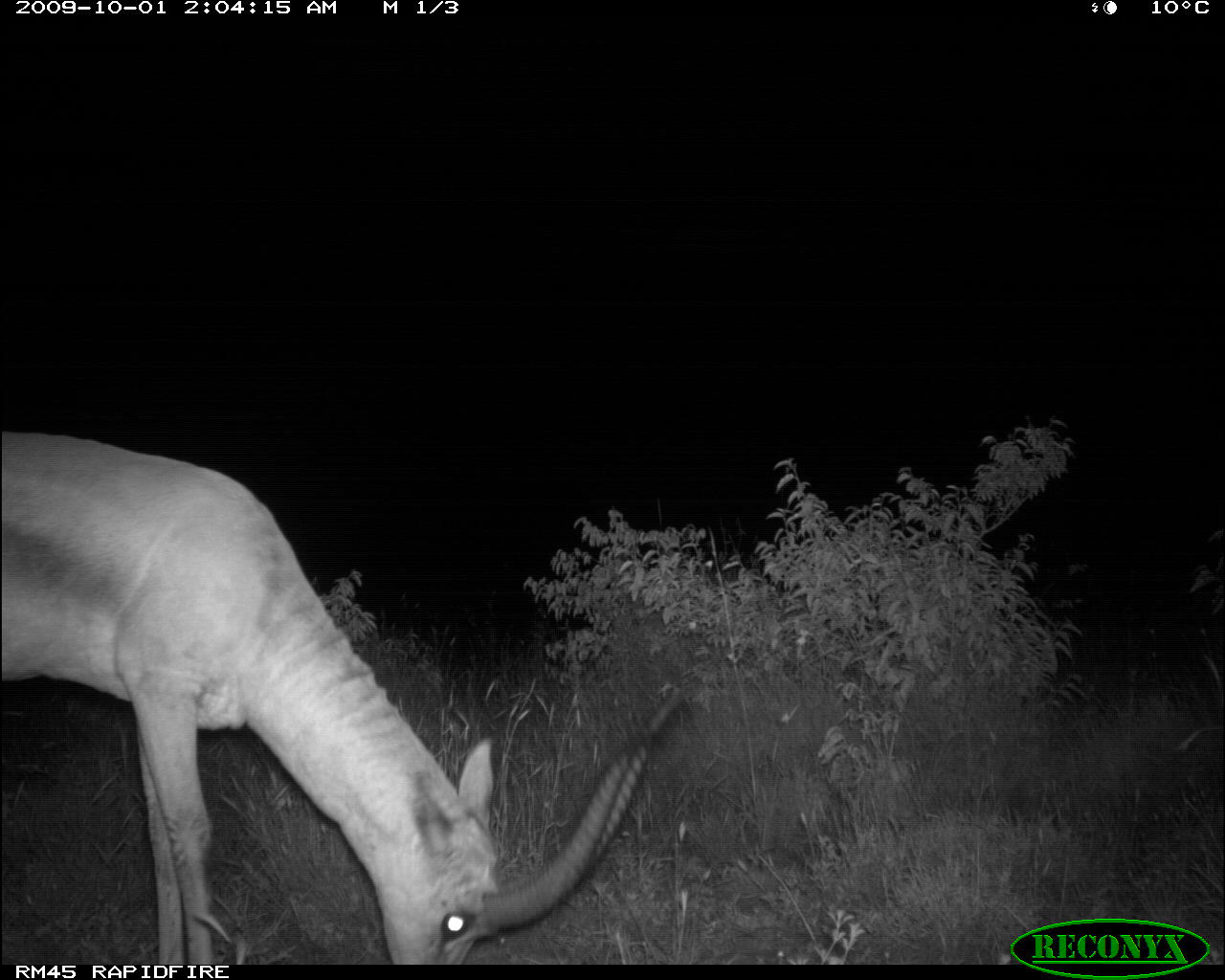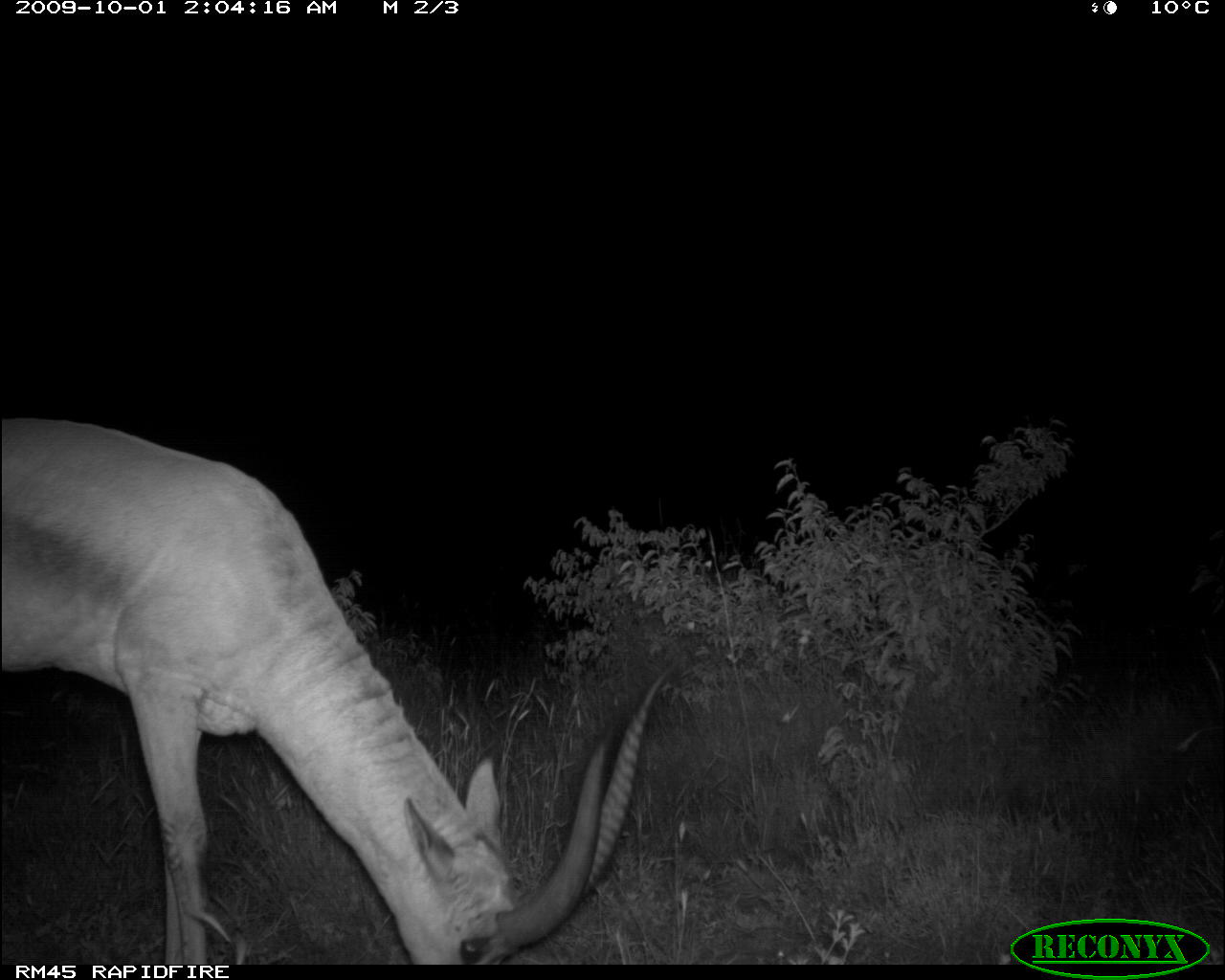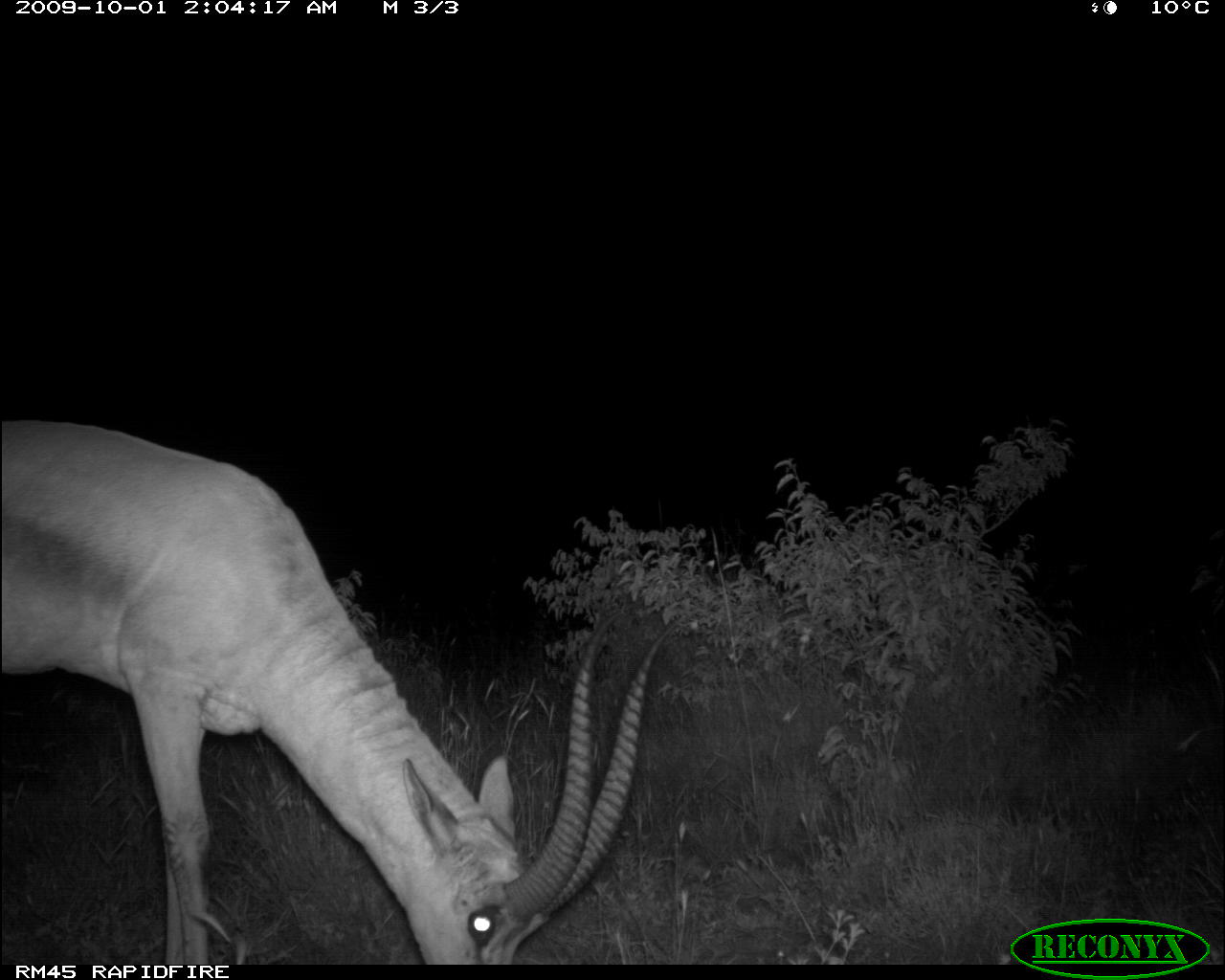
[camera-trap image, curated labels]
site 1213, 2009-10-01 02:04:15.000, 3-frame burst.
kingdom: Animalia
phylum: Chordata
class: Mammalia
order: Artiodactyla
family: Bovidae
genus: Nanger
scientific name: Nanger granti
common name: grant's gazelle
Nanger granti (grant's gazelle), count 1.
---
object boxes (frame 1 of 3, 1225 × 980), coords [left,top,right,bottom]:
nanger granti: [0,433,676,967]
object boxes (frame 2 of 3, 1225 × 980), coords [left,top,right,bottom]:
nanger granti: [0,413,667,965]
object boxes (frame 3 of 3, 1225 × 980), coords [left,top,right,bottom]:
nanger granti: [0,417,670,967]